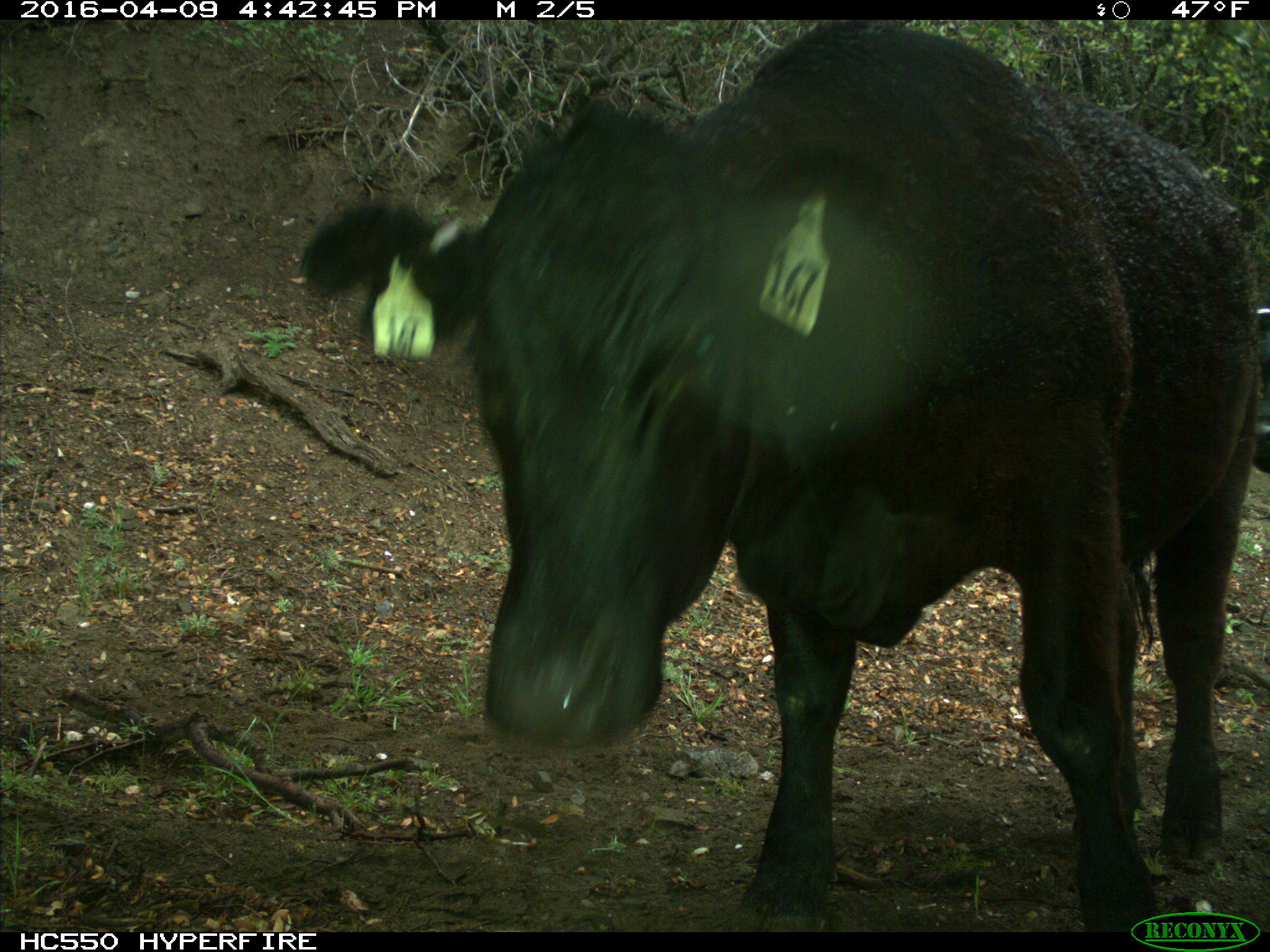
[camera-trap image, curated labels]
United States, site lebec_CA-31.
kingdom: Animalia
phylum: Chordata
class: Mammalia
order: Artiodactyla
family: Bovidae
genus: Bos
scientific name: Bos taurus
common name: domestic cow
Bos taurus (domestic cow).